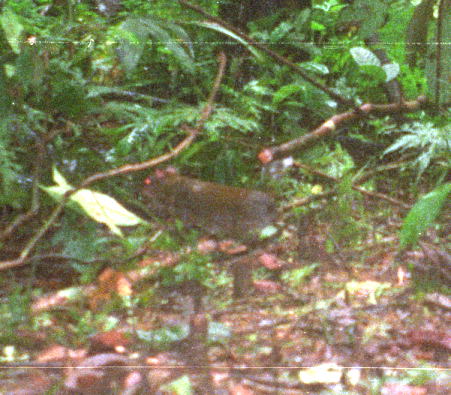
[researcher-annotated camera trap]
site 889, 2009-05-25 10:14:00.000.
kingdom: Animalia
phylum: Chordata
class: Mammalia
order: Rodentia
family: Dasyproctidae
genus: Myoprocta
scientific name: Myoprocta pratti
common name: green acouchi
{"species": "Myoprocta pratti (green acouchi)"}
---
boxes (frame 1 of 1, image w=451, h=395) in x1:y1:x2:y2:
myoprocta pratti: 141:167:274:246